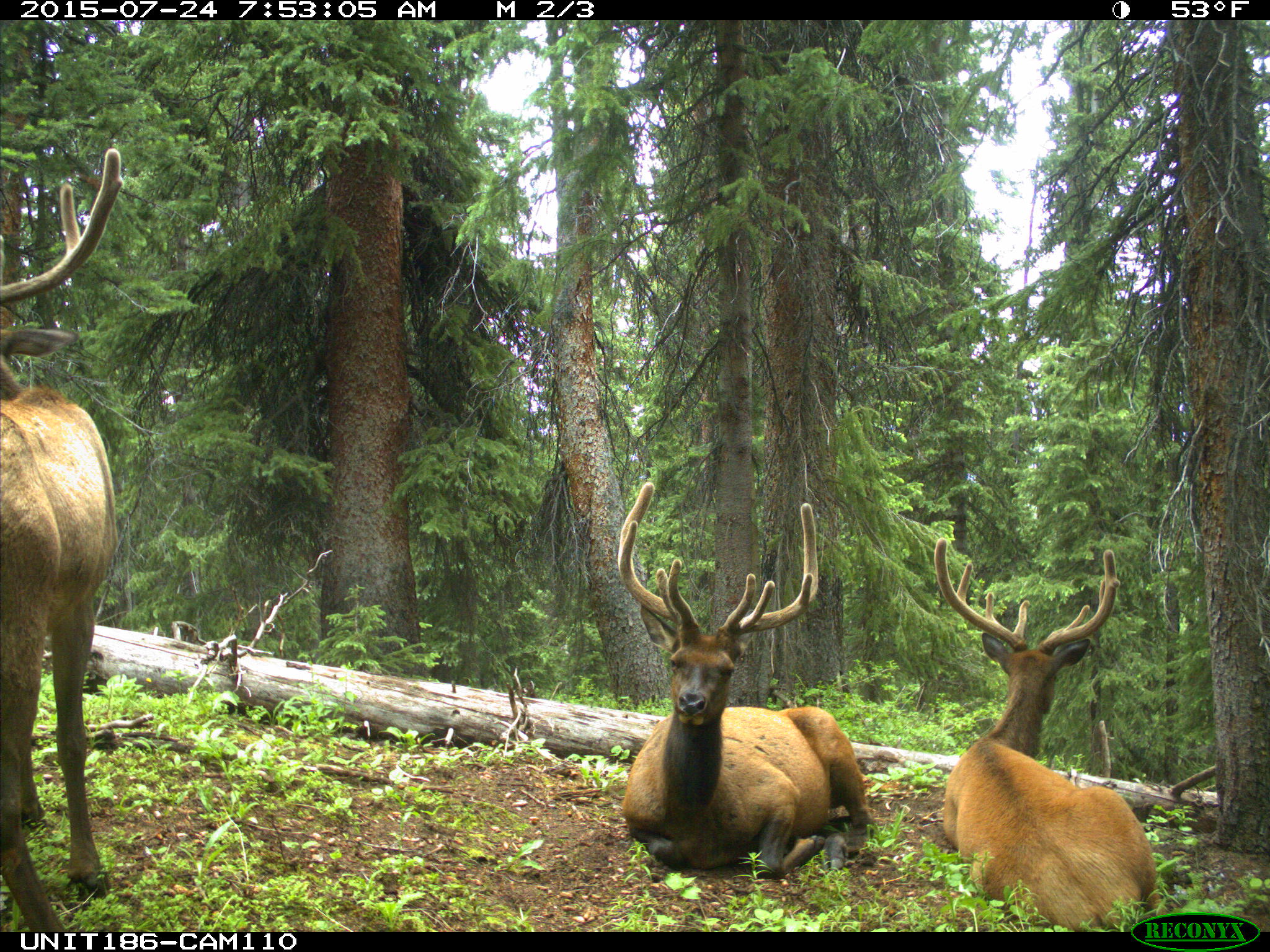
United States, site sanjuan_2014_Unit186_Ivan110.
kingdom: Animalia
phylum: Chordata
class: Mammalia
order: Artiodactyla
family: Cervidae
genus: Cervus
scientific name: Cervus elaphus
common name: red deer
Cervus elaphus (red deer).